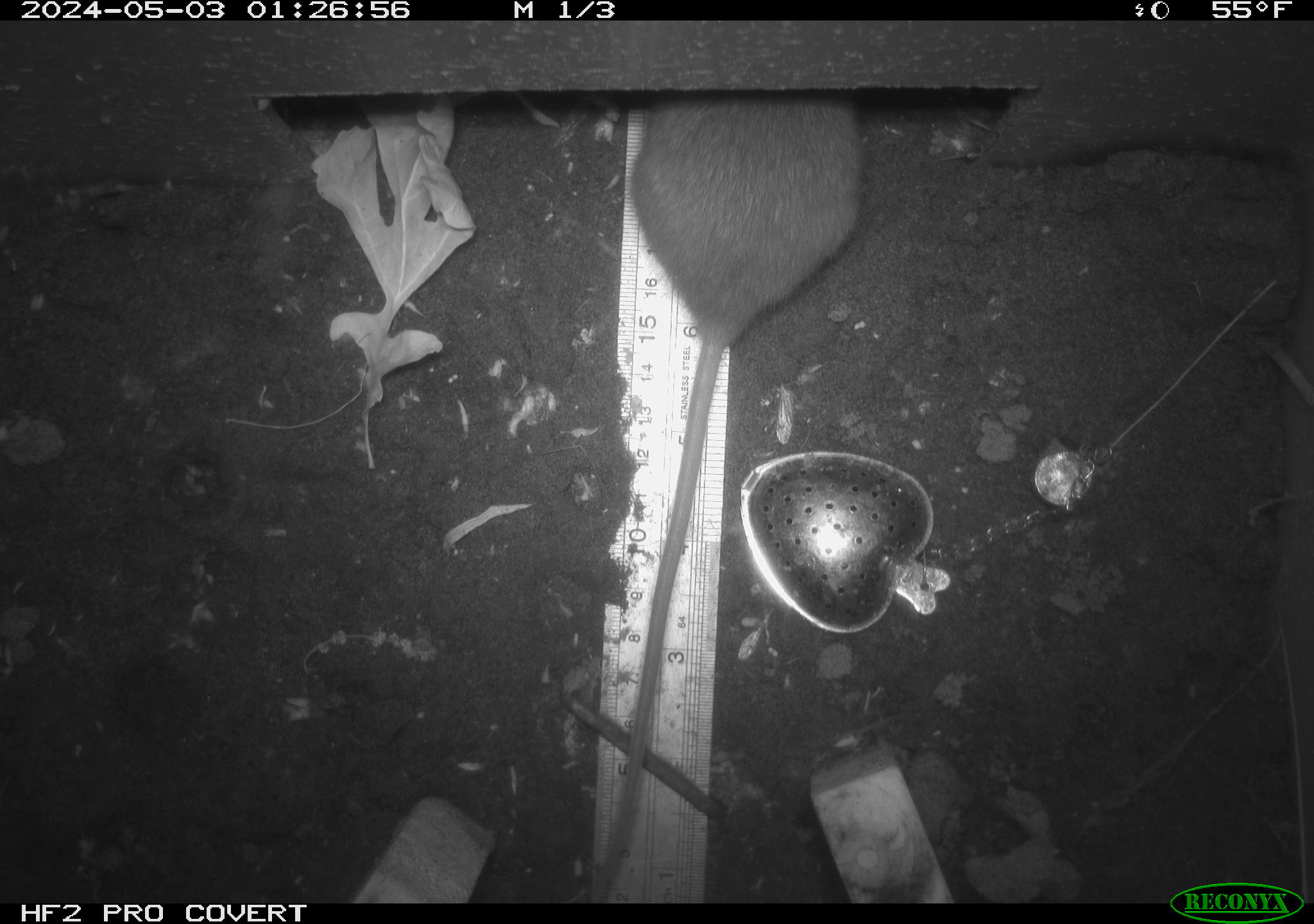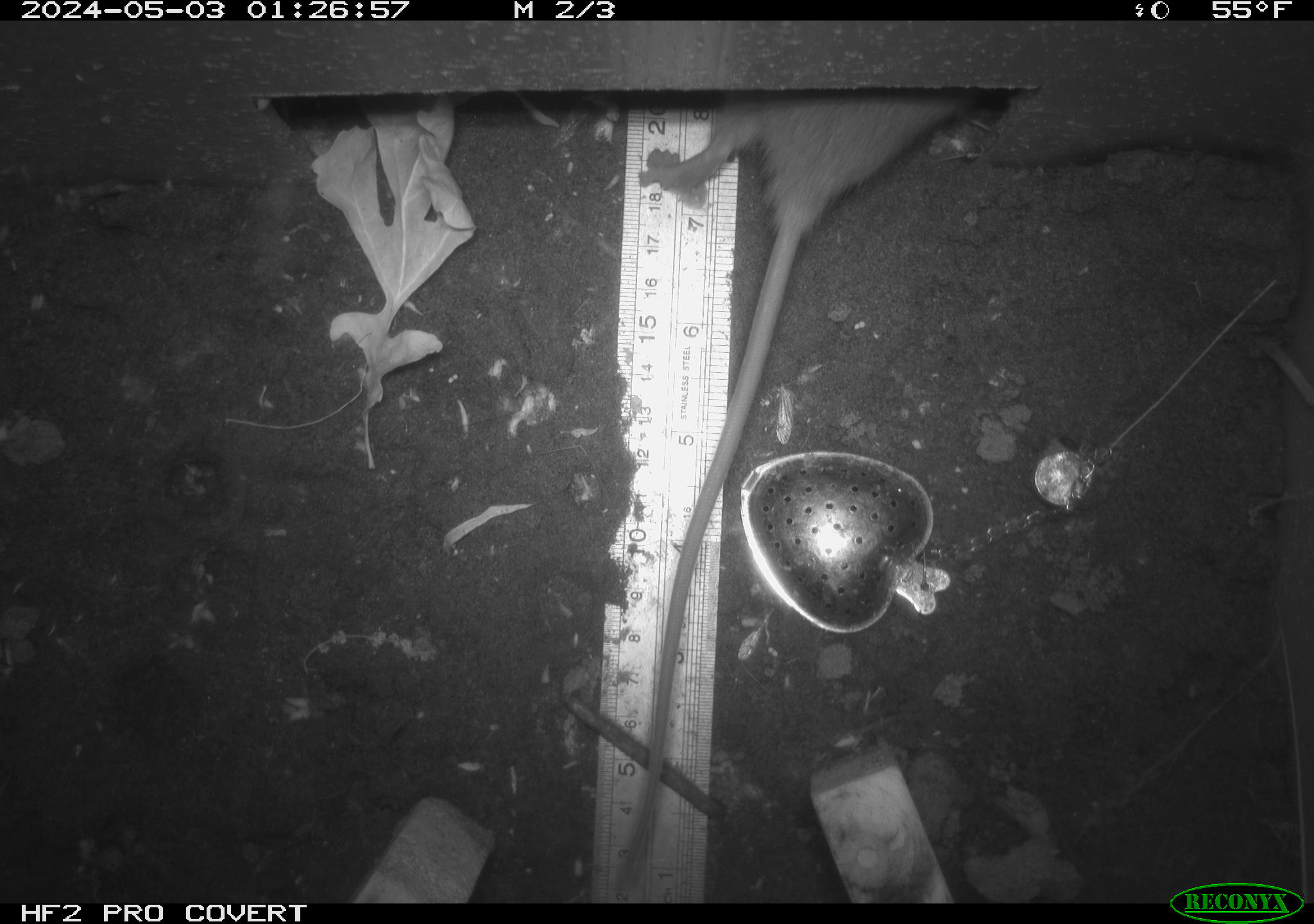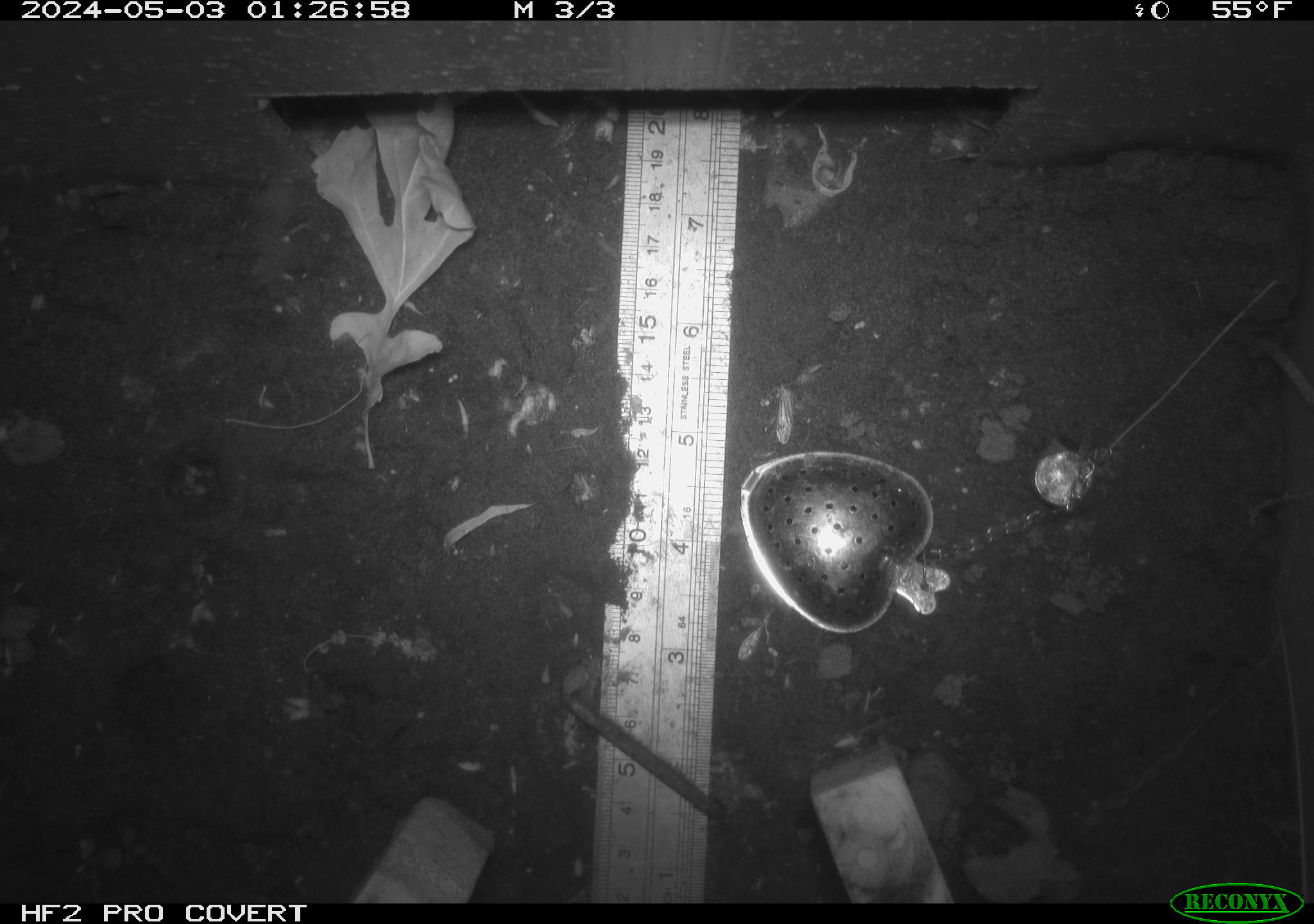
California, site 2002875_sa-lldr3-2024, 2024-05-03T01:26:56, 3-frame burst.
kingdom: Animalia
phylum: Chordata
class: Mammalia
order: Rodentia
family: Muridae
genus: Rattus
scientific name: Rattus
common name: rat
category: rattus species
Rattus species (rat) (Rattus).